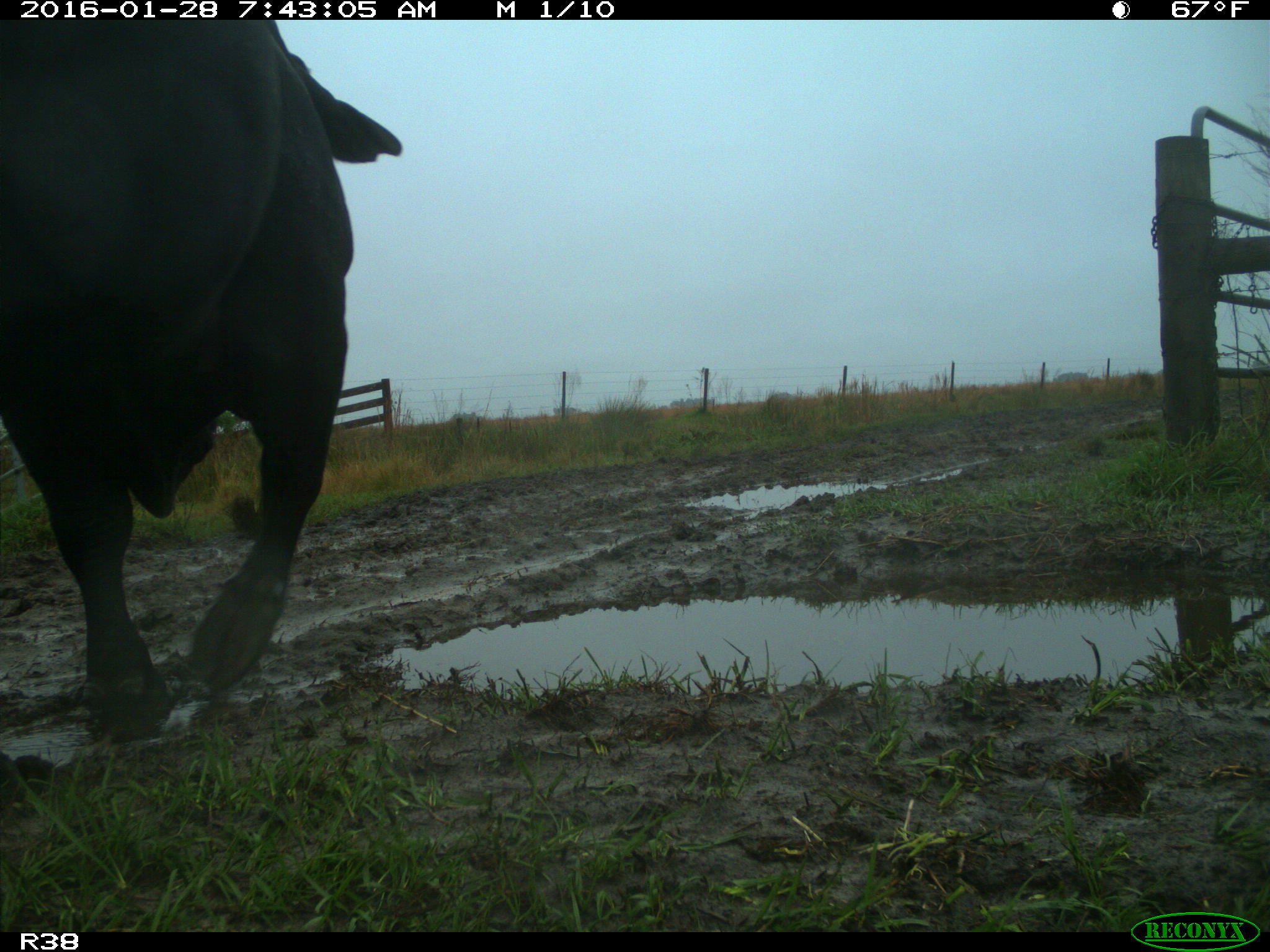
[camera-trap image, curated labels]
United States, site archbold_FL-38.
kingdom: Animalia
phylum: Chordata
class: Mammalia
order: Artiodactyla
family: Bovidae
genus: Bos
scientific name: Bos taurus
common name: domestic cow